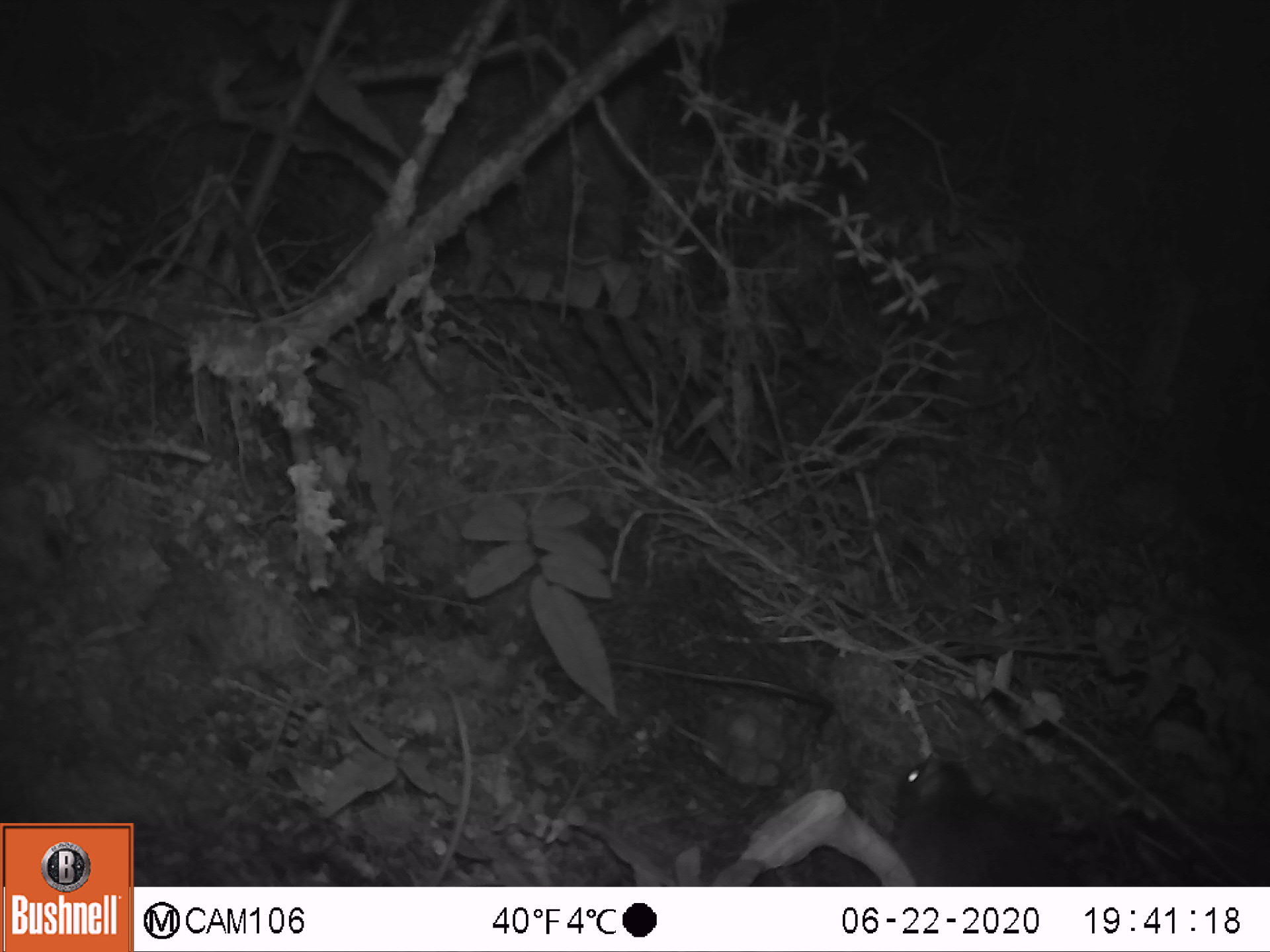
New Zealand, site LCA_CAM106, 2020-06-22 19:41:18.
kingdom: Animalia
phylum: Chordata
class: Mammalia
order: Rodentia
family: Muridae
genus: Rattus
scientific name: Rattus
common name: rat